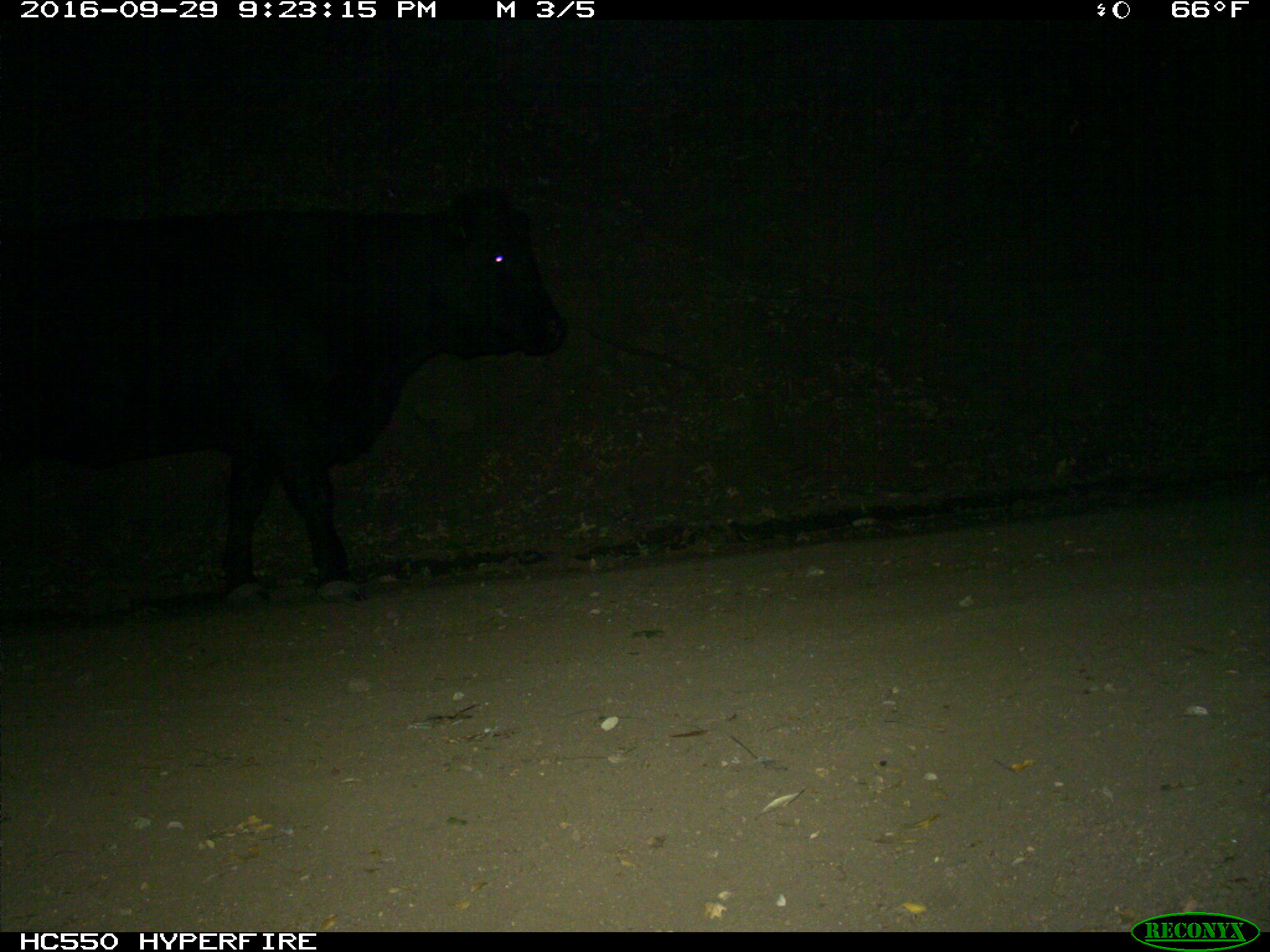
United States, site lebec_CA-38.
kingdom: Animalia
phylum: Chordata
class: Mammalia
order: Artiodactyla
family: Bovidae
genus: Bos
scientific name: Bos taurus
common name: domestic cow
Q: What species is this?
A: Bos taurus (domestic cow).